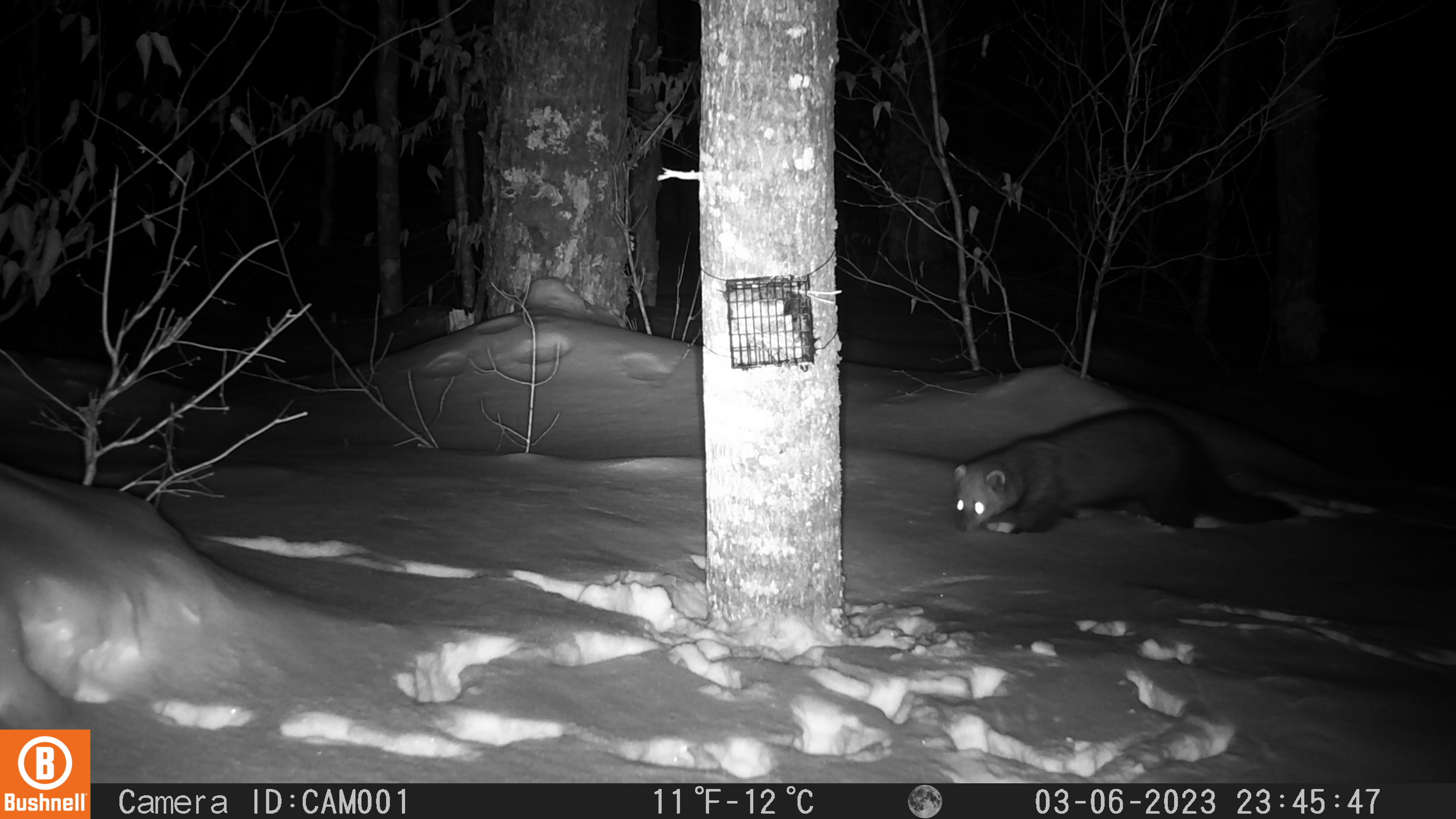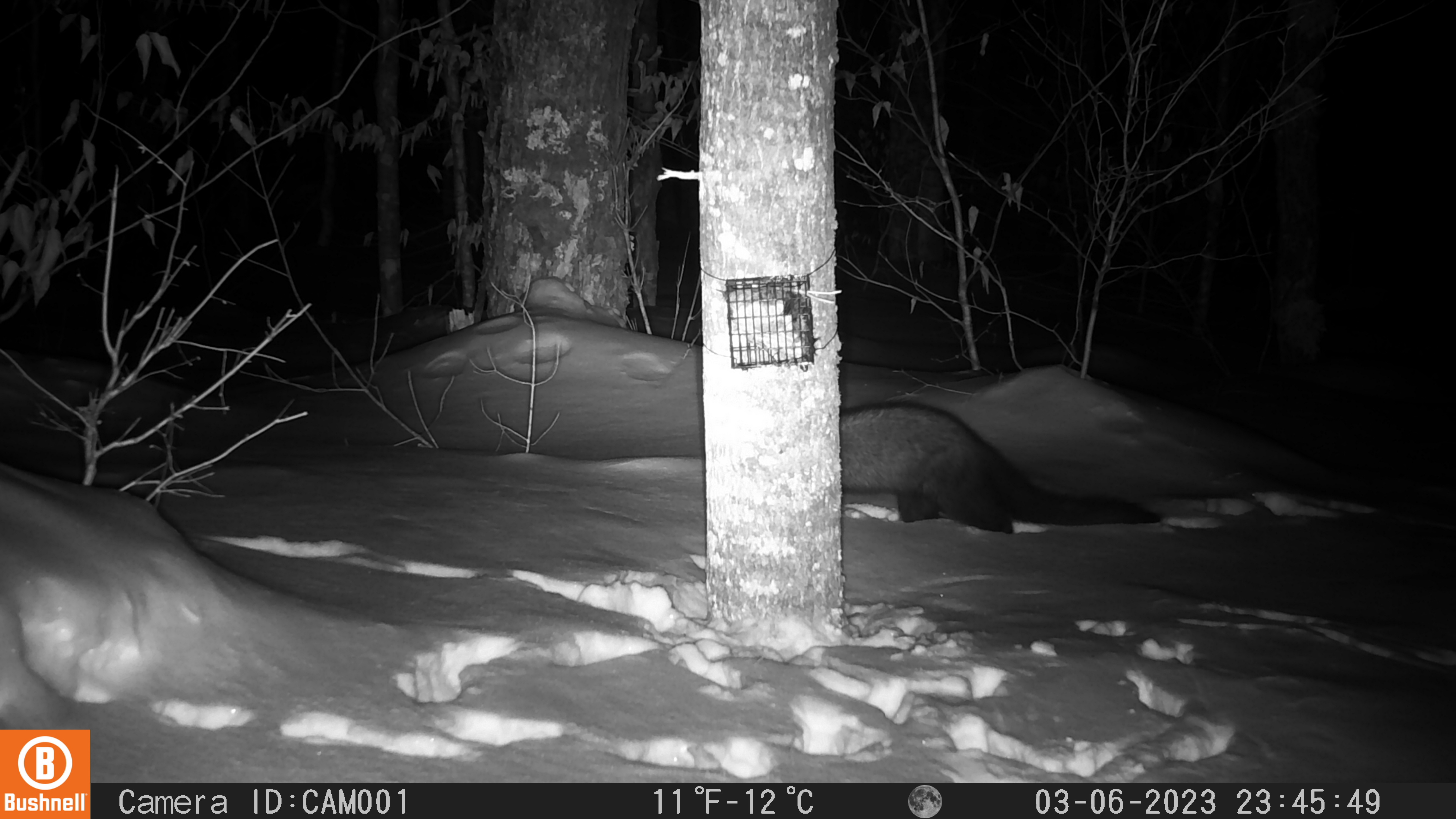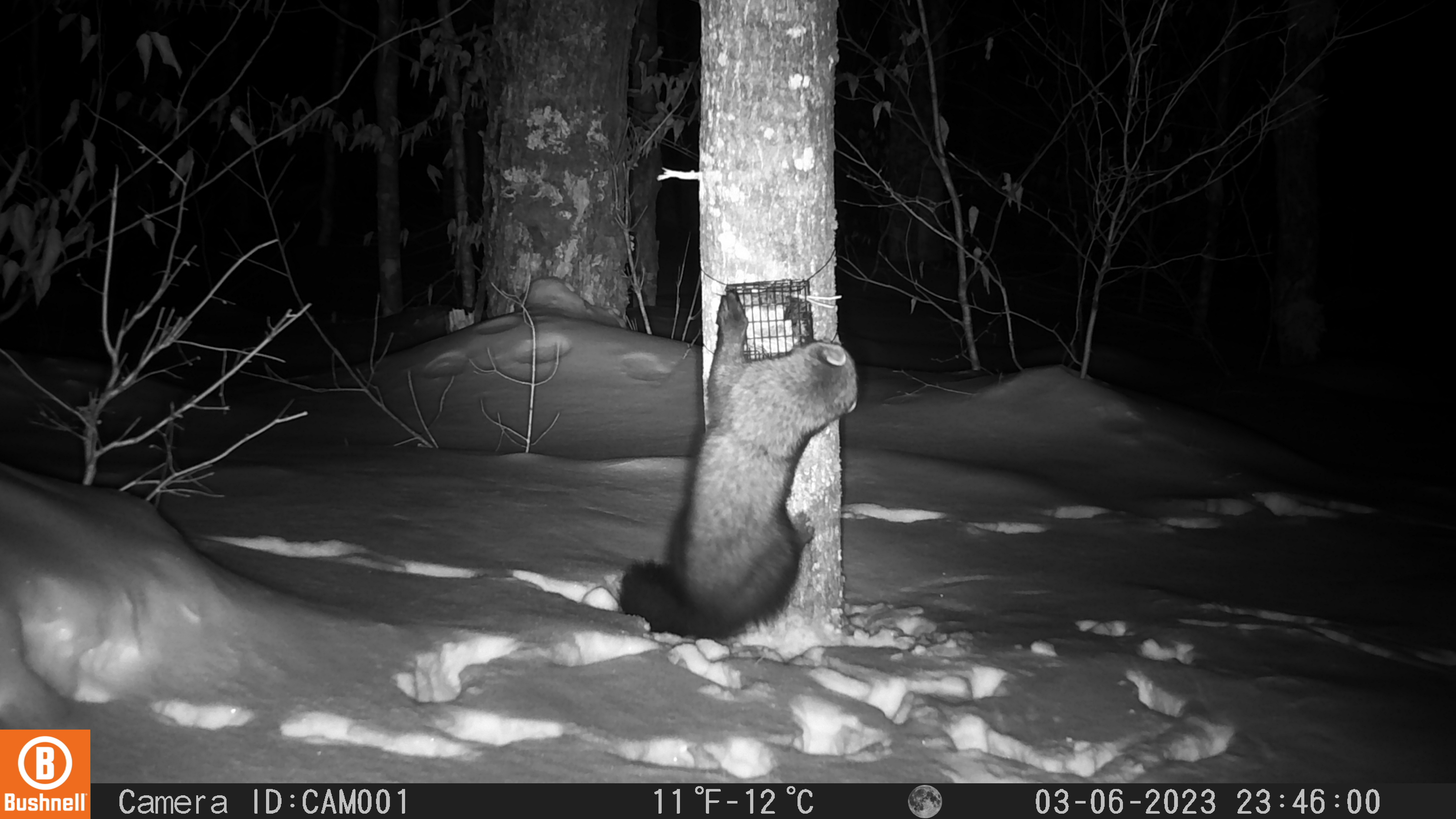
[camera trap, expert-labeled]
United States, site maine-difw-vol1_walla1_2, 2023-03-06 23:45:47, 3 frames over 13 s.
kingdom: Animalia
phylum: Chordata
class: Mammalia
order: Carnivora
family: Mustelidae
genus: Pekania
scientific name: Pekania pennanti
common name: fisher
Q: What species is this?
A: Fisher (Pekania pennanti).